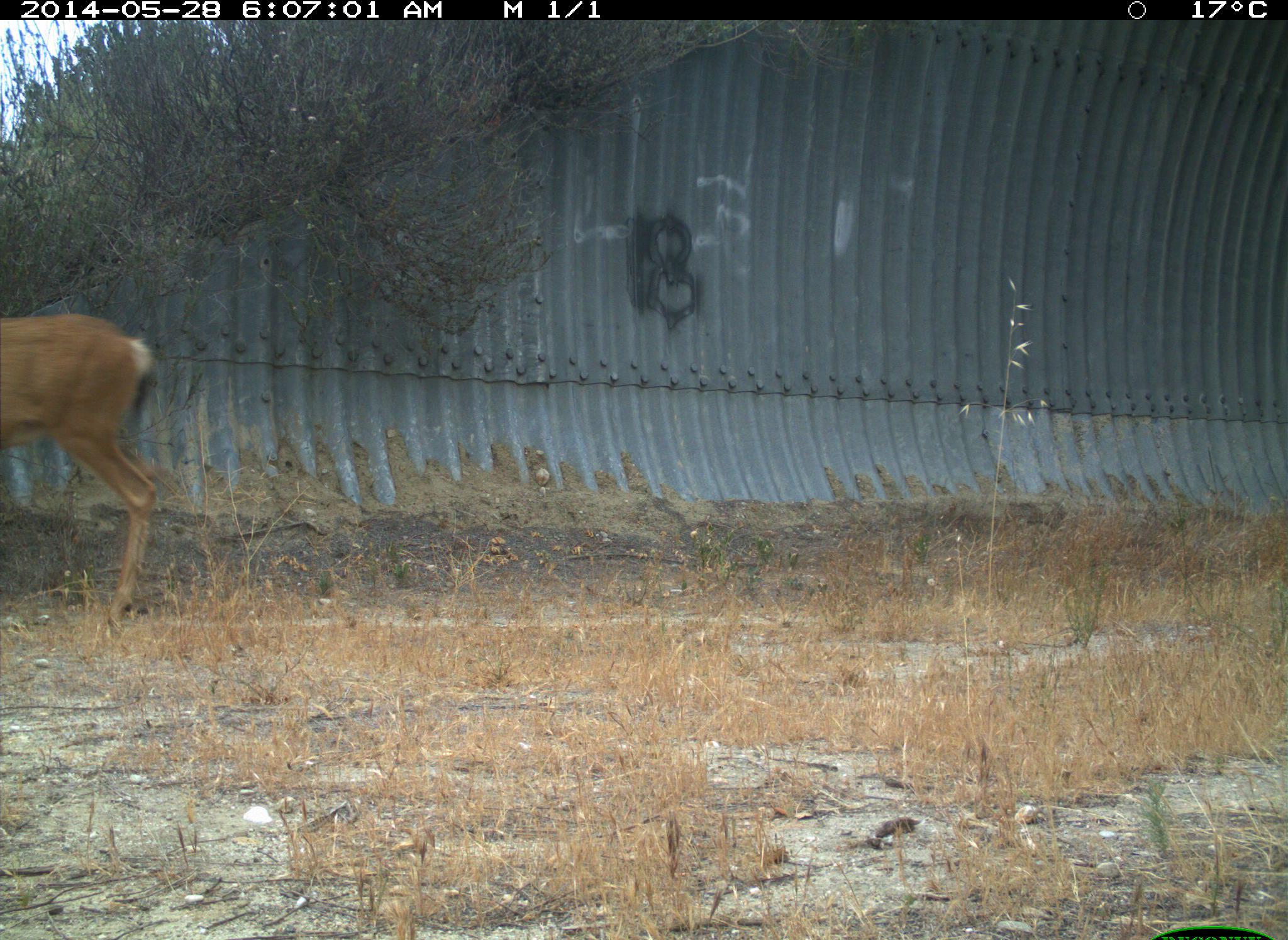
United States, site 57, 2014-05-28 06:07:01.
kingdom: Animalia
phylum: Chordata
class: Mammalia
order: Artiodactyla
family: Cervidae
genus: Odocoileus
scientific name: Odocoileus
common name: deer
Deer (Odocoileus).